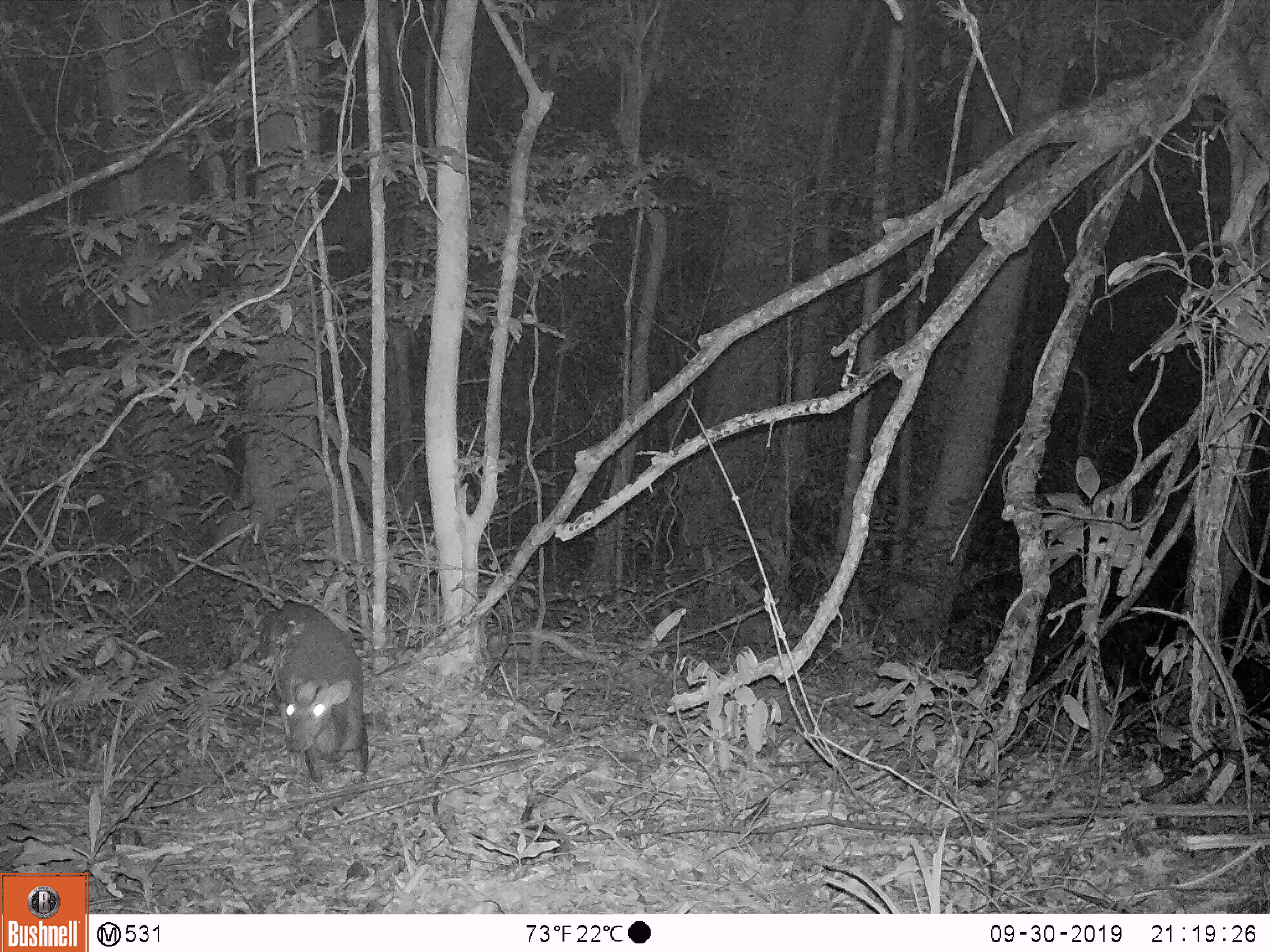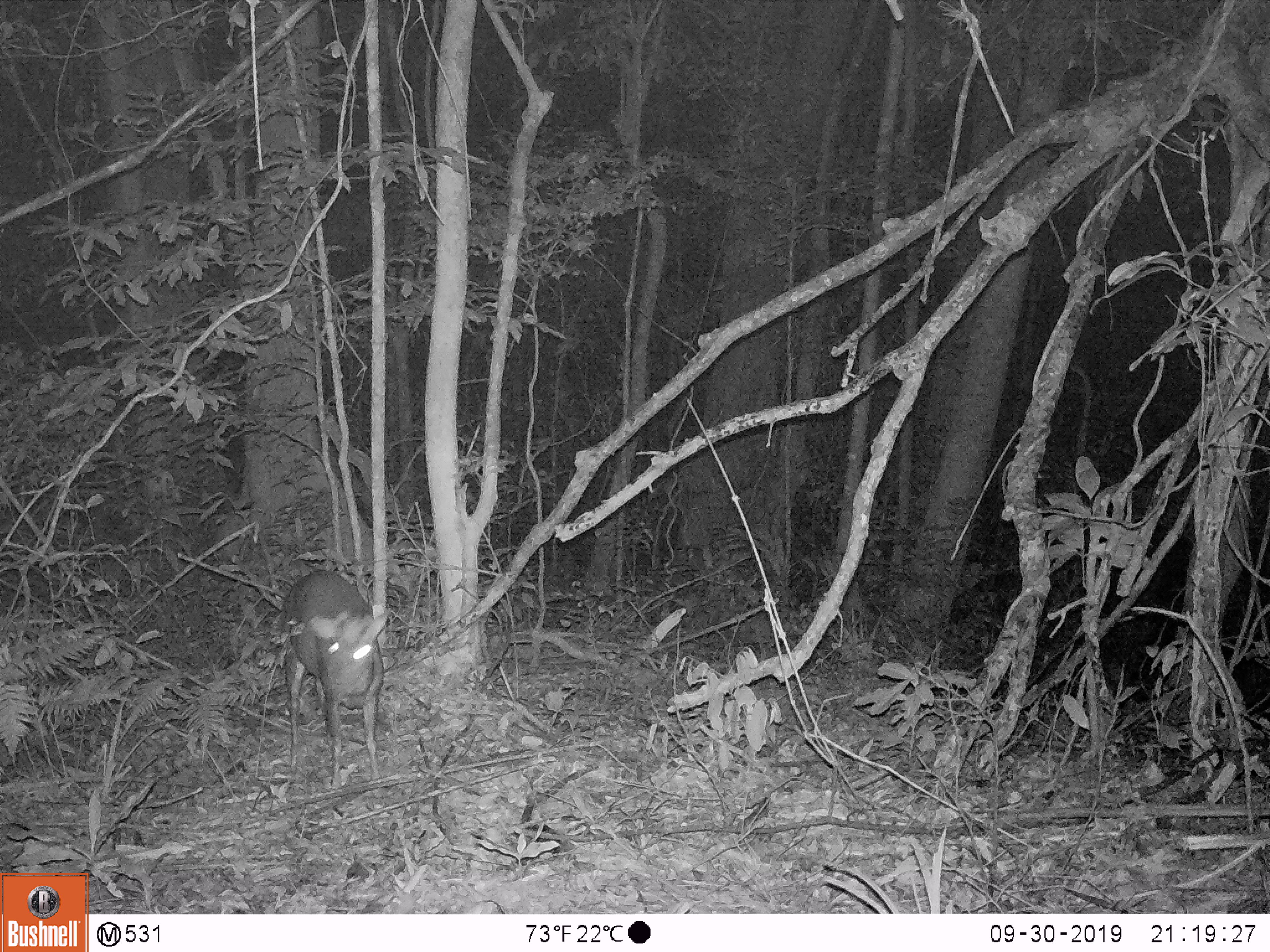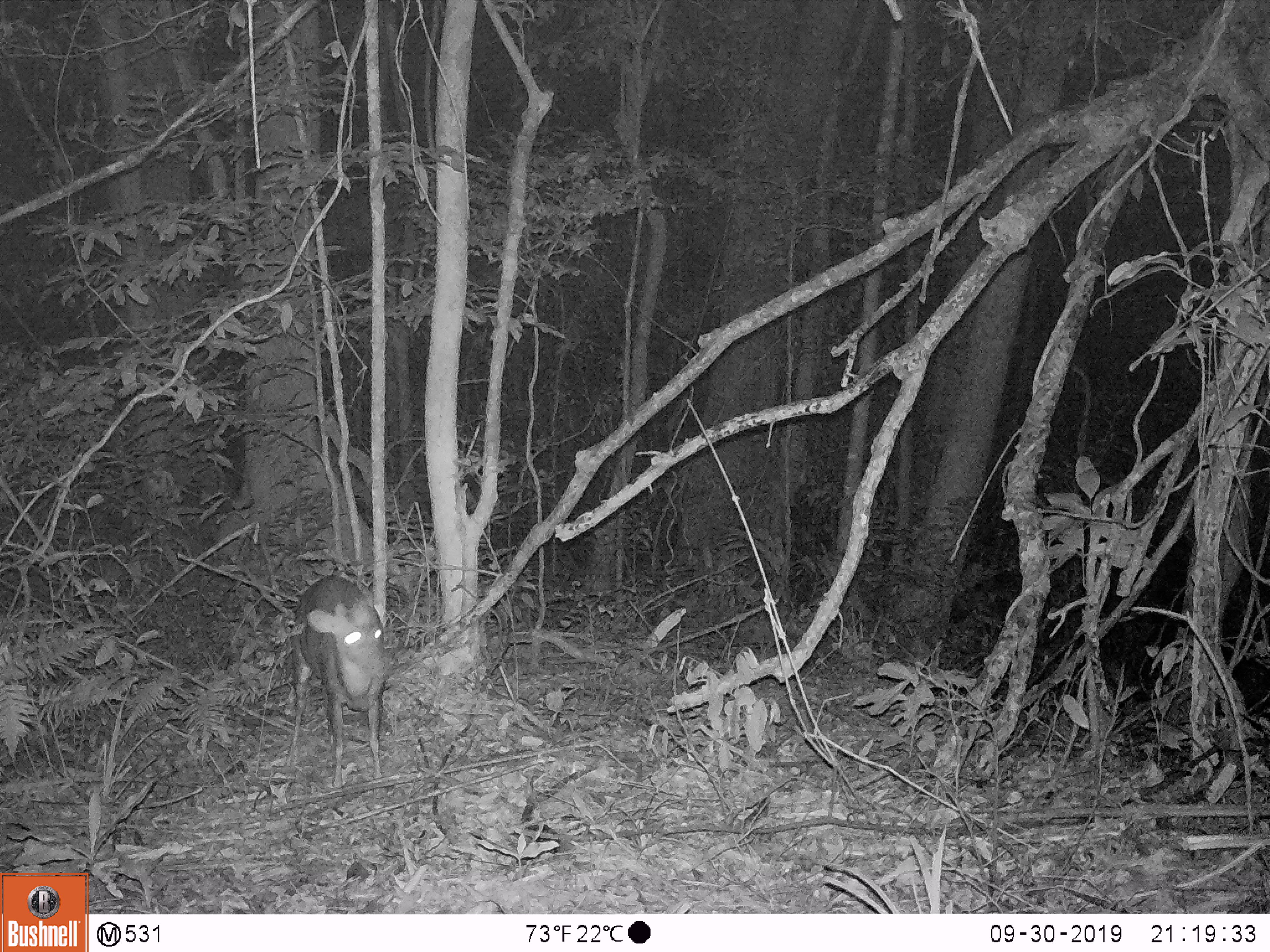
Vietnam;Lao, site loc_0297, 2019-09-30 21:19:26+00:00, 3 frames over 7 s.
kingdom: Animalia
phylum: Chordata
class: Mammalia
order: Artiodactyla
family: Cervidae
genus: Muntiacus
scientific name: Muntiacus rooseveltorum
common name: roosevelt's muntjac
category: roosevelts muntjac group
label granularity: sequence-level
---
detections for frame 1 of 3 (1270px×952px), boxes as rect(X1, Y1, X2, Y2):
roosevelts muntjac group: rect(259, 601, 369, 781)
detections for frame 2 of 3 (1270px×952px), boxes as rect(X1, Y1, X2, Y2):
roosevelts muntjac group: rect(282, 570, 387, 791)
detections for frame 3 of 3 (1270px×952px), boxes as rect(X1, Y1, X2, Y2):
roosevelts muntjac group: rect(285, 574, 392, 788)